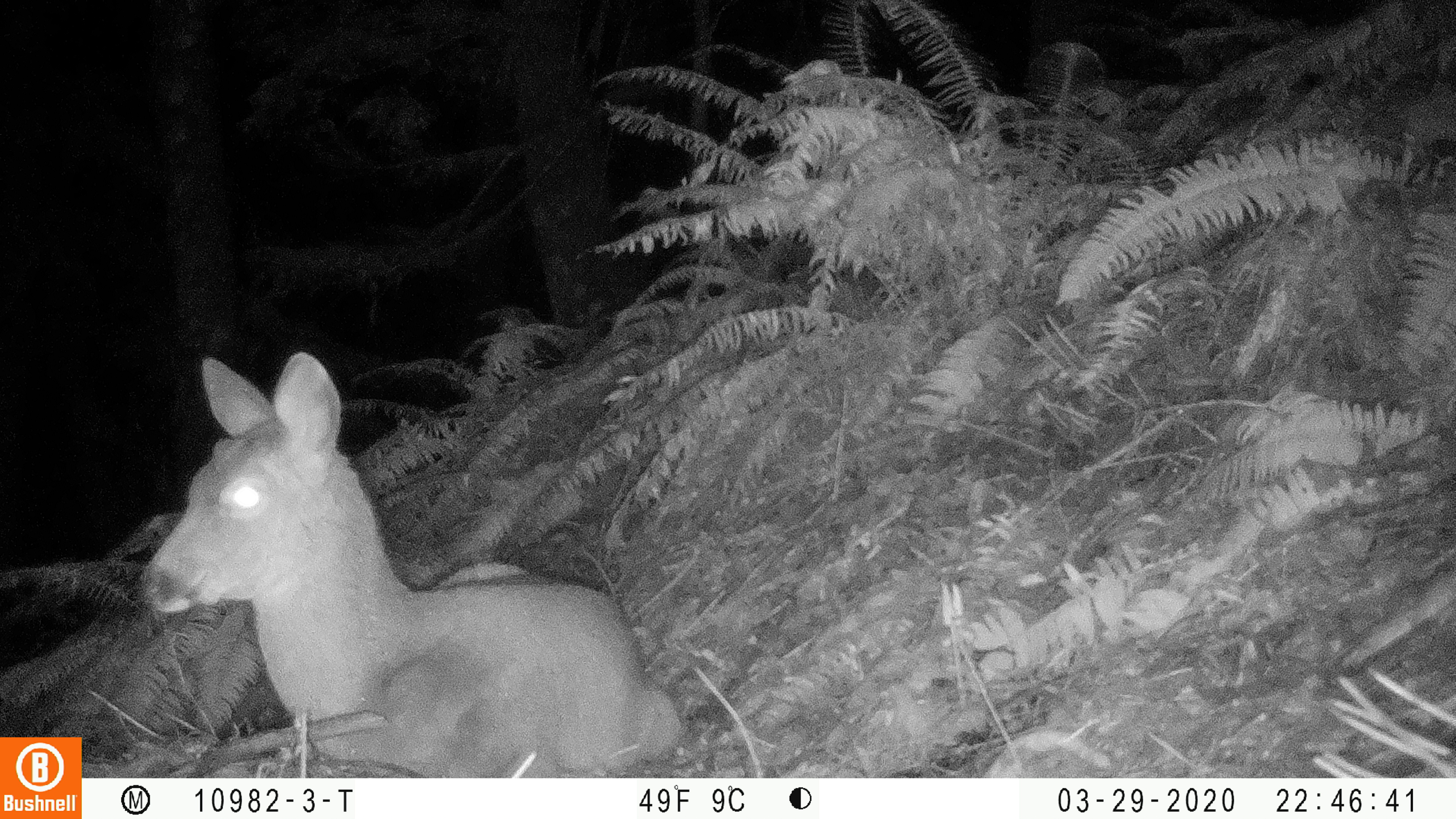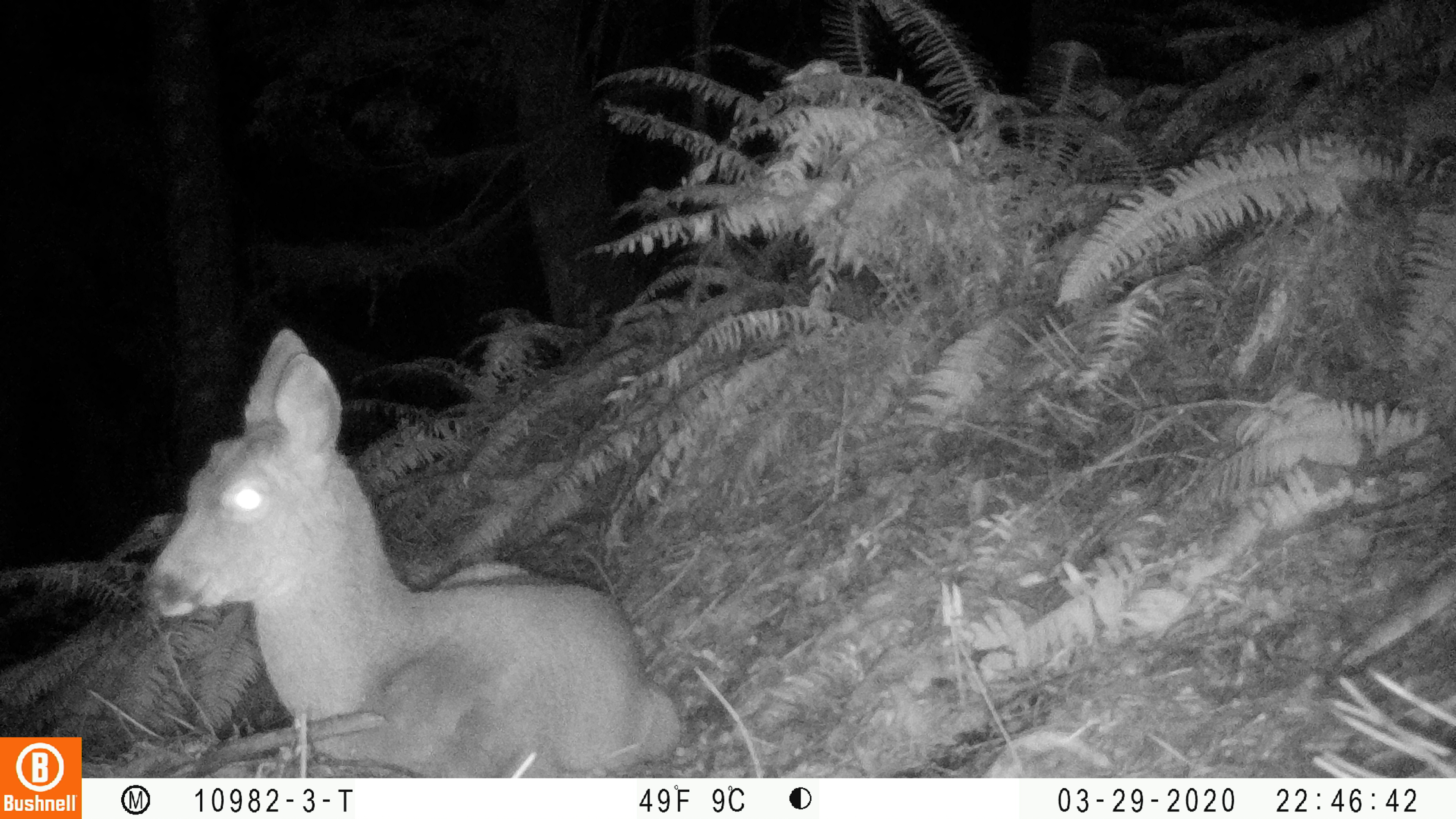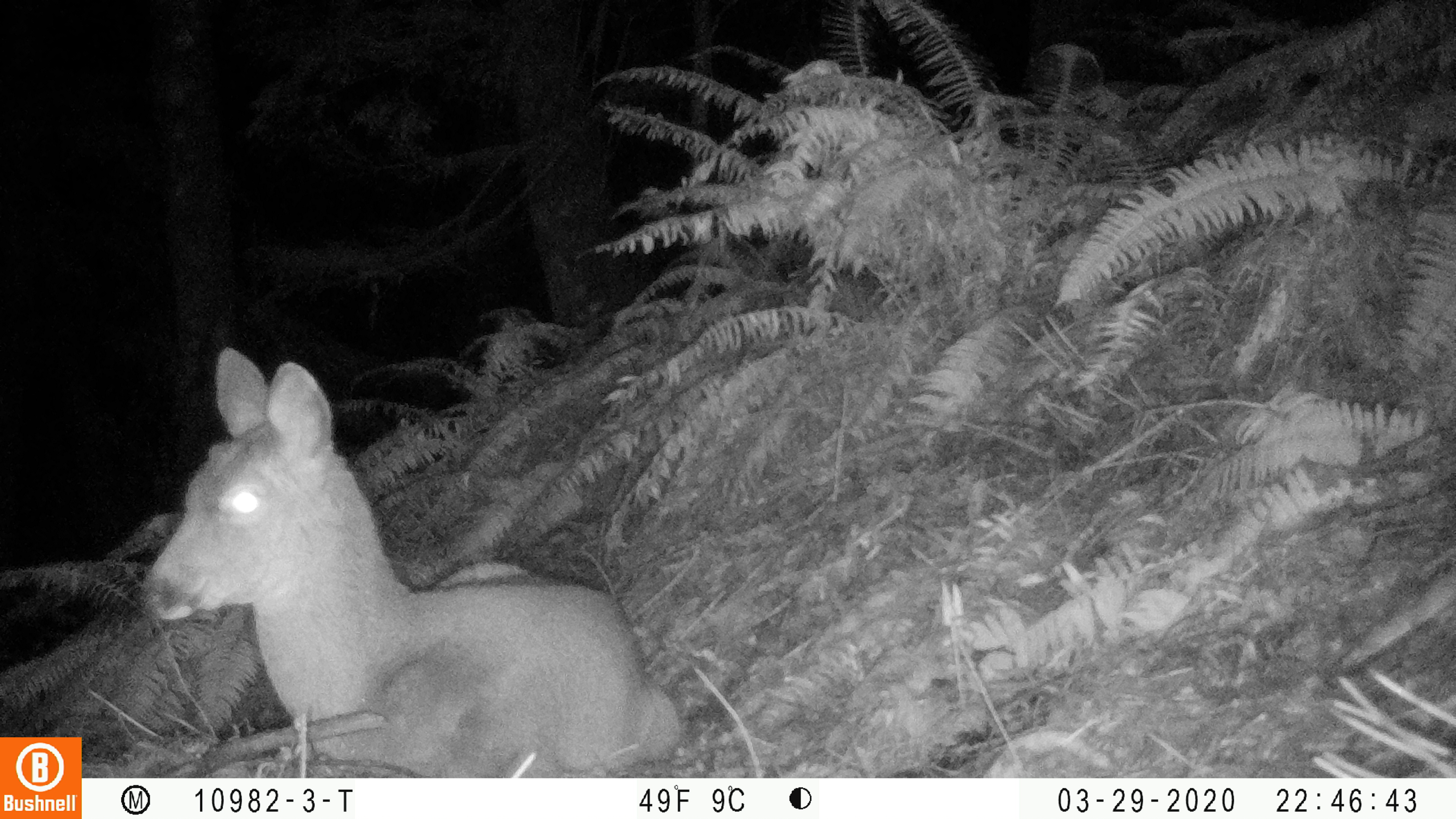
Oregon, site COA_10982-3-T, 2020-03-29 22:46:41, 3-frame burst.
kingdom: Animalia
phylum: Chordata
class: Mammalia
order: Artiodactyla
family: Cervidae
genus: Odocoileus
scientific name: Odocoileus hemionus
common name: black-tailed deer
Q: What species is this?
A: Black-tailed deer (Odocoileus hemionus).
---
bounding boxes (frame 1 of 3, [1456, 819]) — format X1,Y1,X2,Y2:
black-tailed deer: 127,338,685,766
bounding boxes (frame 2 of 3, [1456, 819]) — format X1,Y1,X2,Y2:
black-tailed deer: 139,321,685,772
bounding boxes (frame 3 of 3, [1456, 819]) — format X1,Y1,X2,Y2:
black-tailed deer: 135,334,679,770